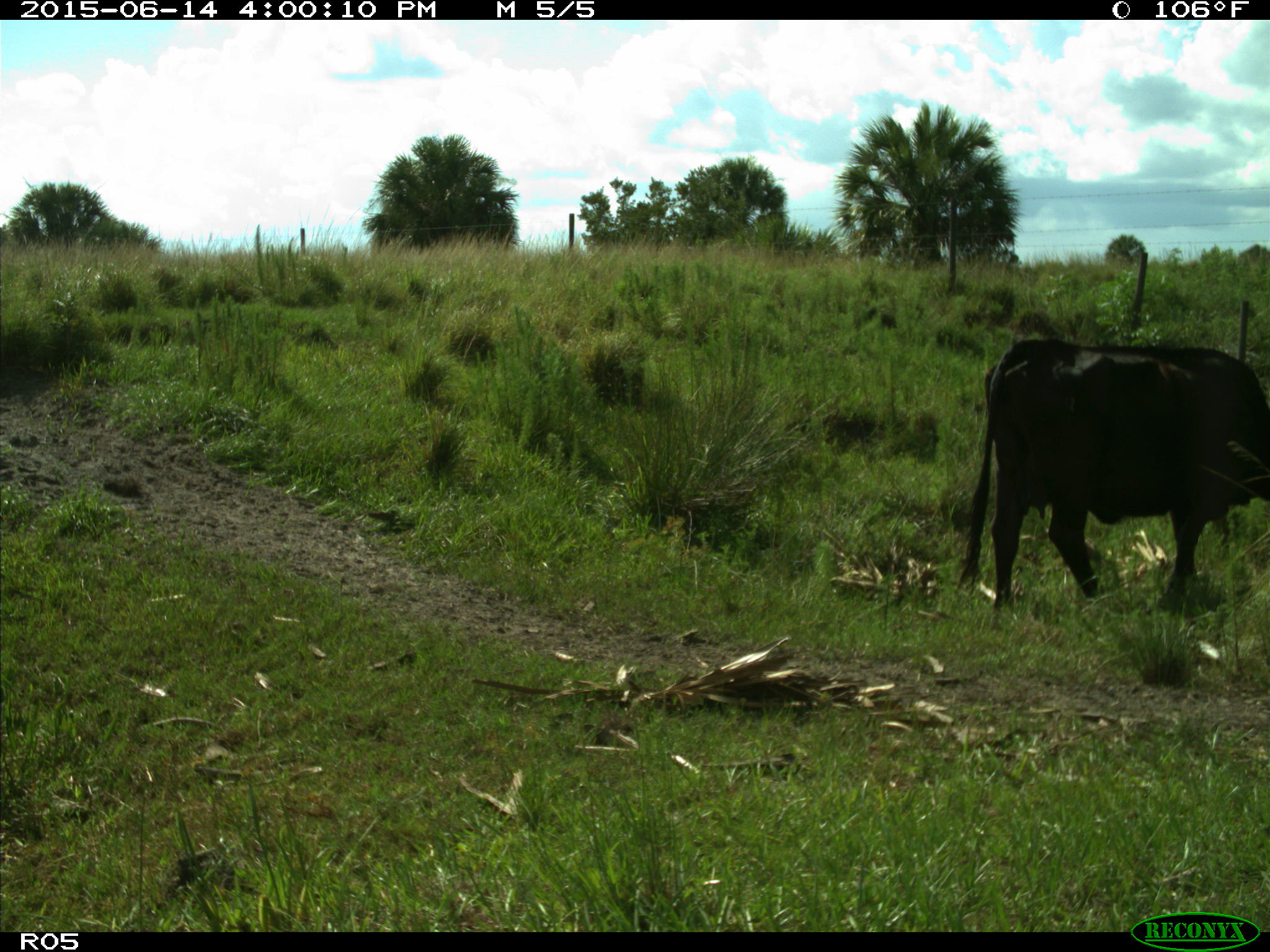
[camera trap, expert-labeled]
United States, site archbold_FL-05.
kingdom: Animalia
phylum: Chordata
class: Mammalia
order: Artiodactyla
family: Bovidae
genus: Bos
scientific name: Bos taurus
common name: domestic cow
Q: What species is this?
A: Bos taurus (domestic cow).